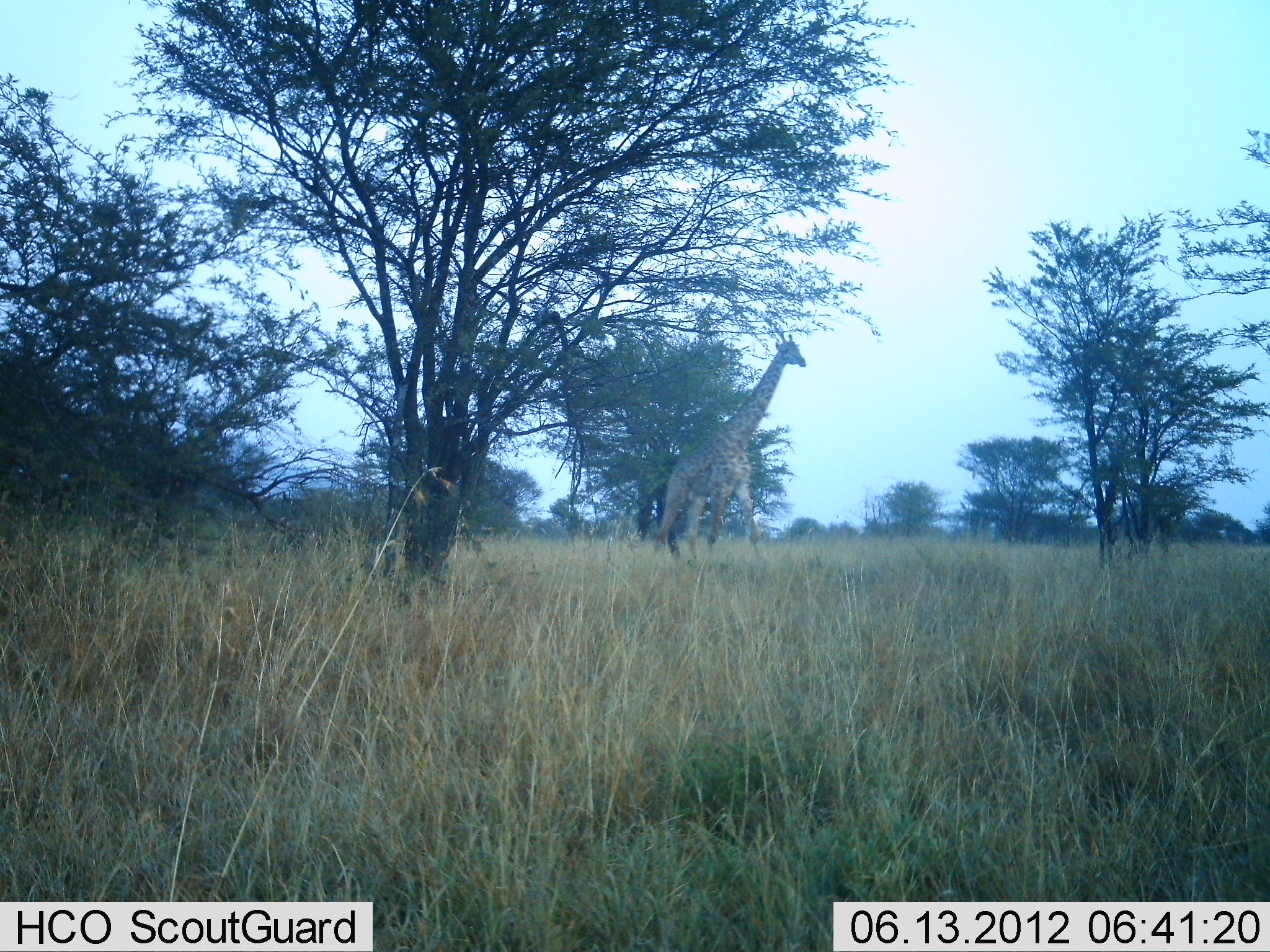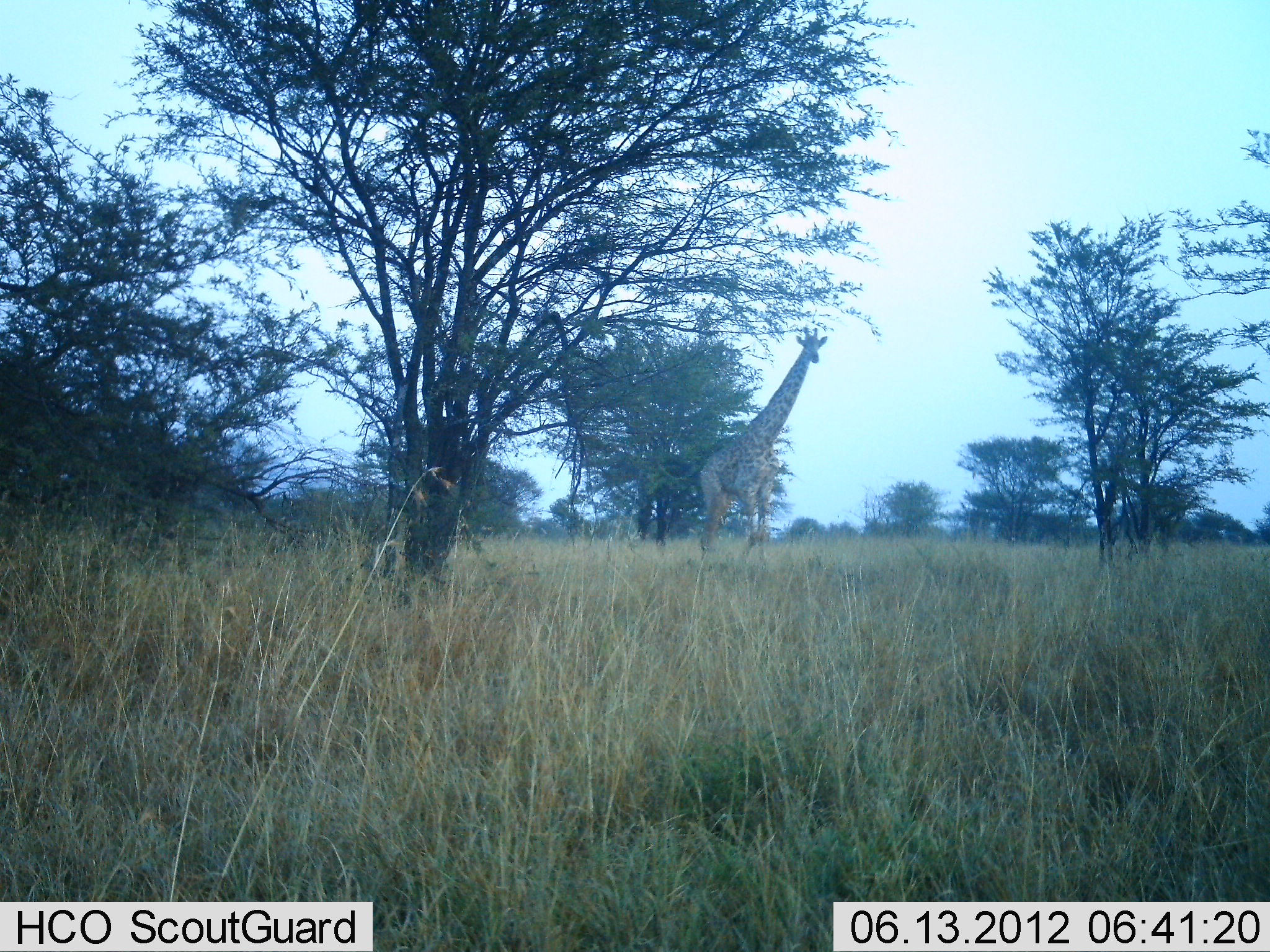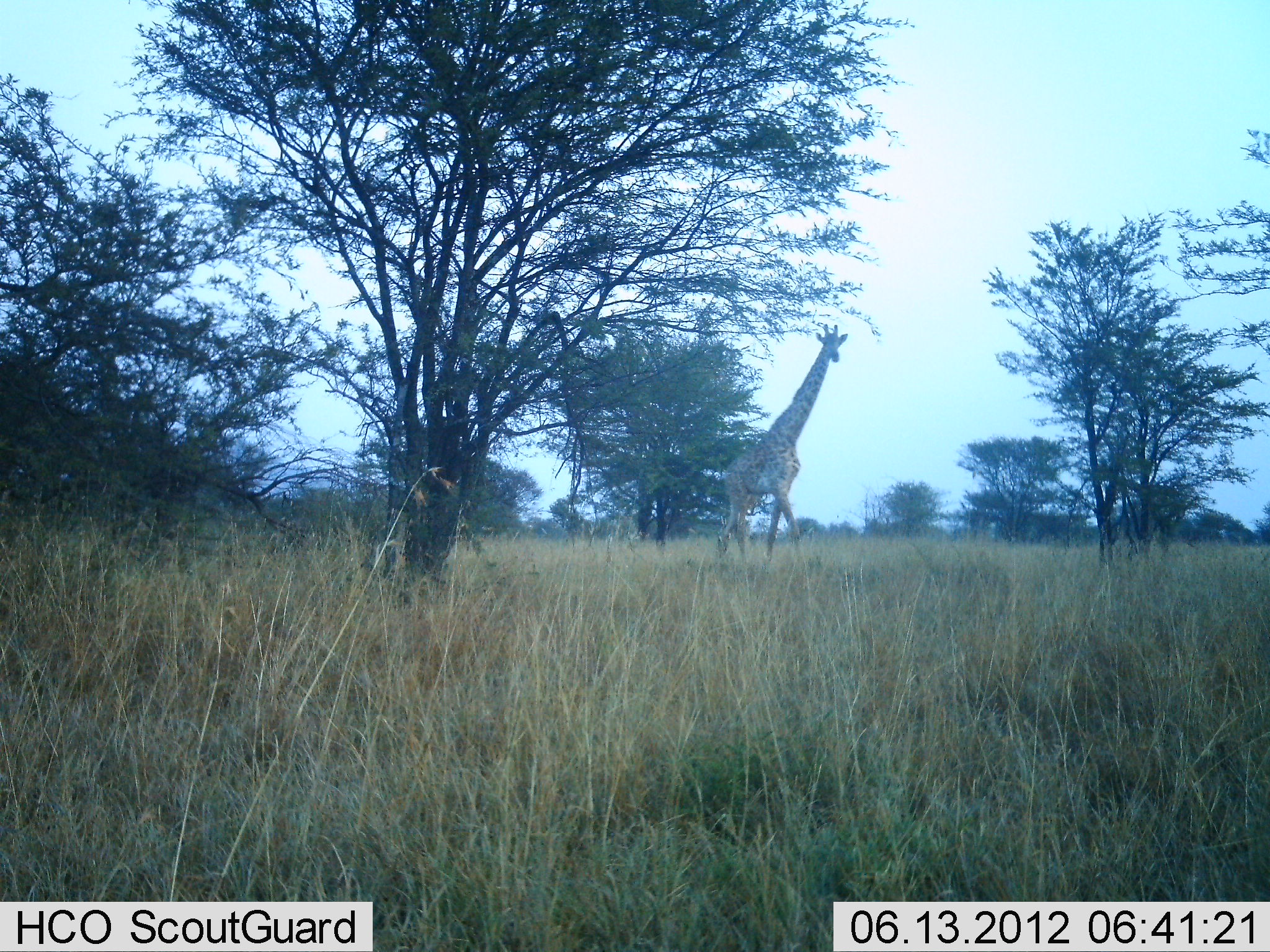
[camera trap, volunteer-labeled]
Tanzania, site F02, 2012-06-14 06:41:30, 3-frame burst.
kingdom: Animalia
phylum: Chordata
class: Mammalia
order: Artiodactyla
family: Giraffidae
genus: Giraffa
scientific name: Giraffa camelopardalis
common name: giraffe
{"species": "giraffe (Giraffa camelopardalis)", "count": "1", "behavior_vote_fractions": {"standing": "10%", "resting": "0%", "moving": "90%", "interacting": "0%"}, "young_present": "0%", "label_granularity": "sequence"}